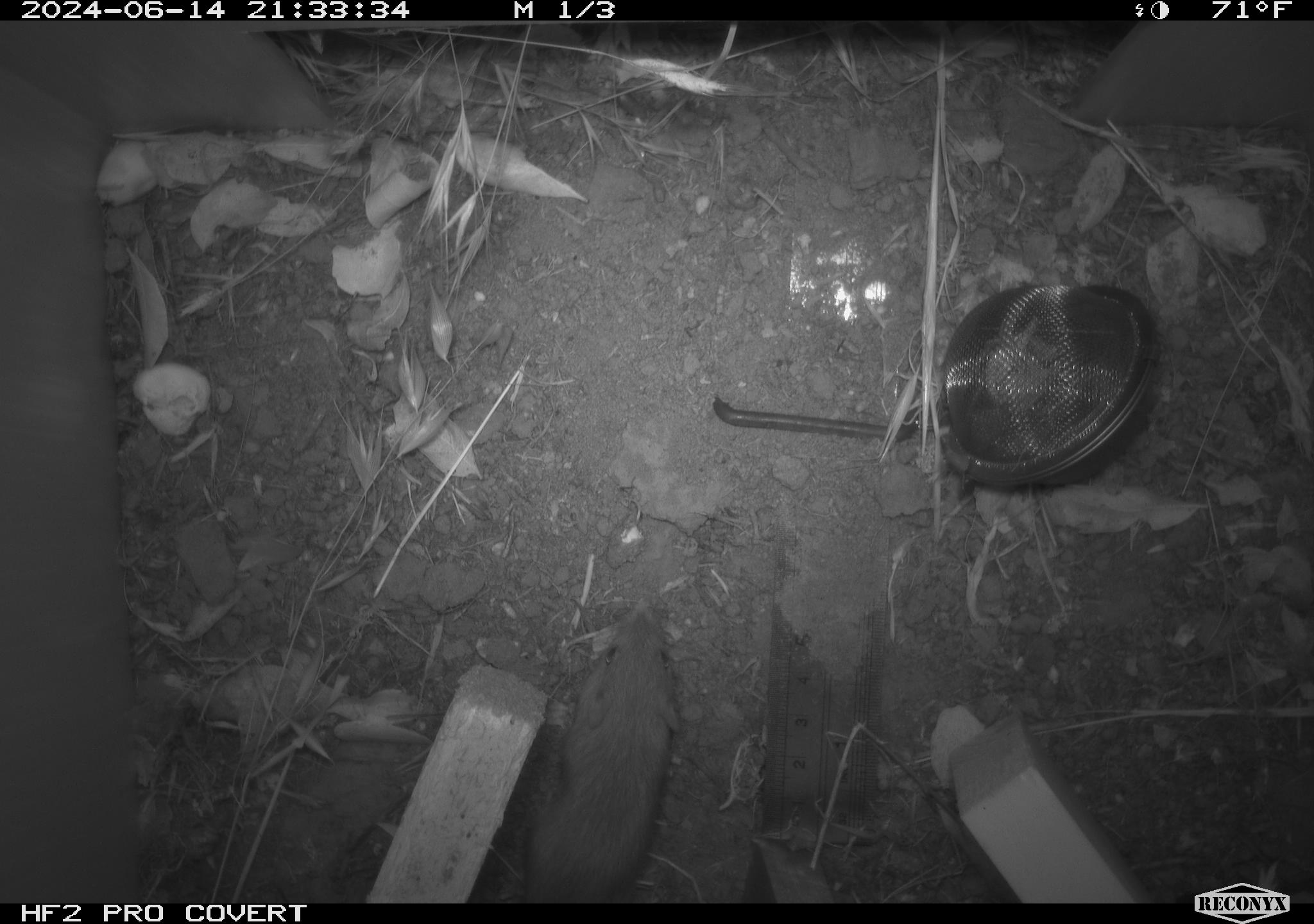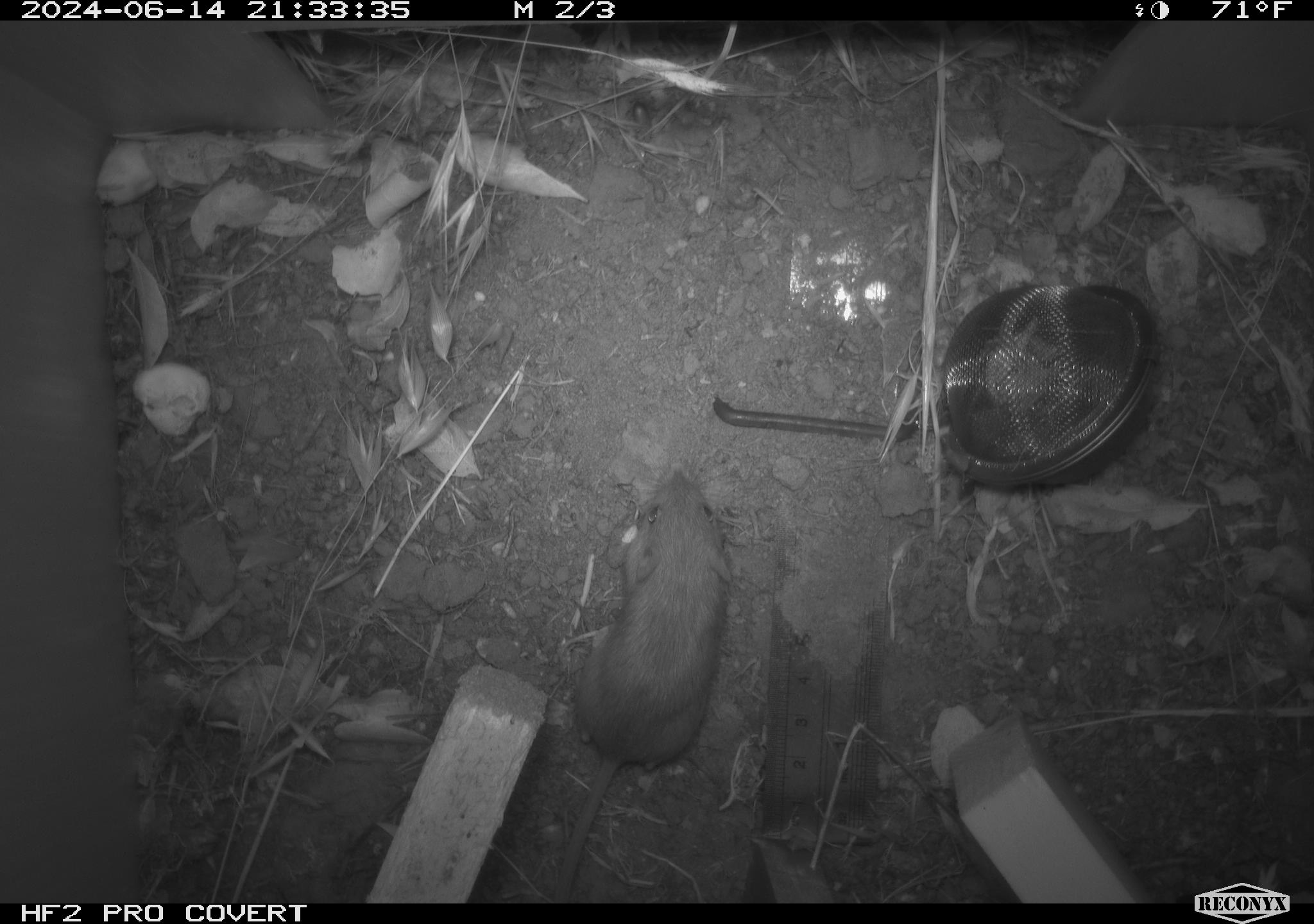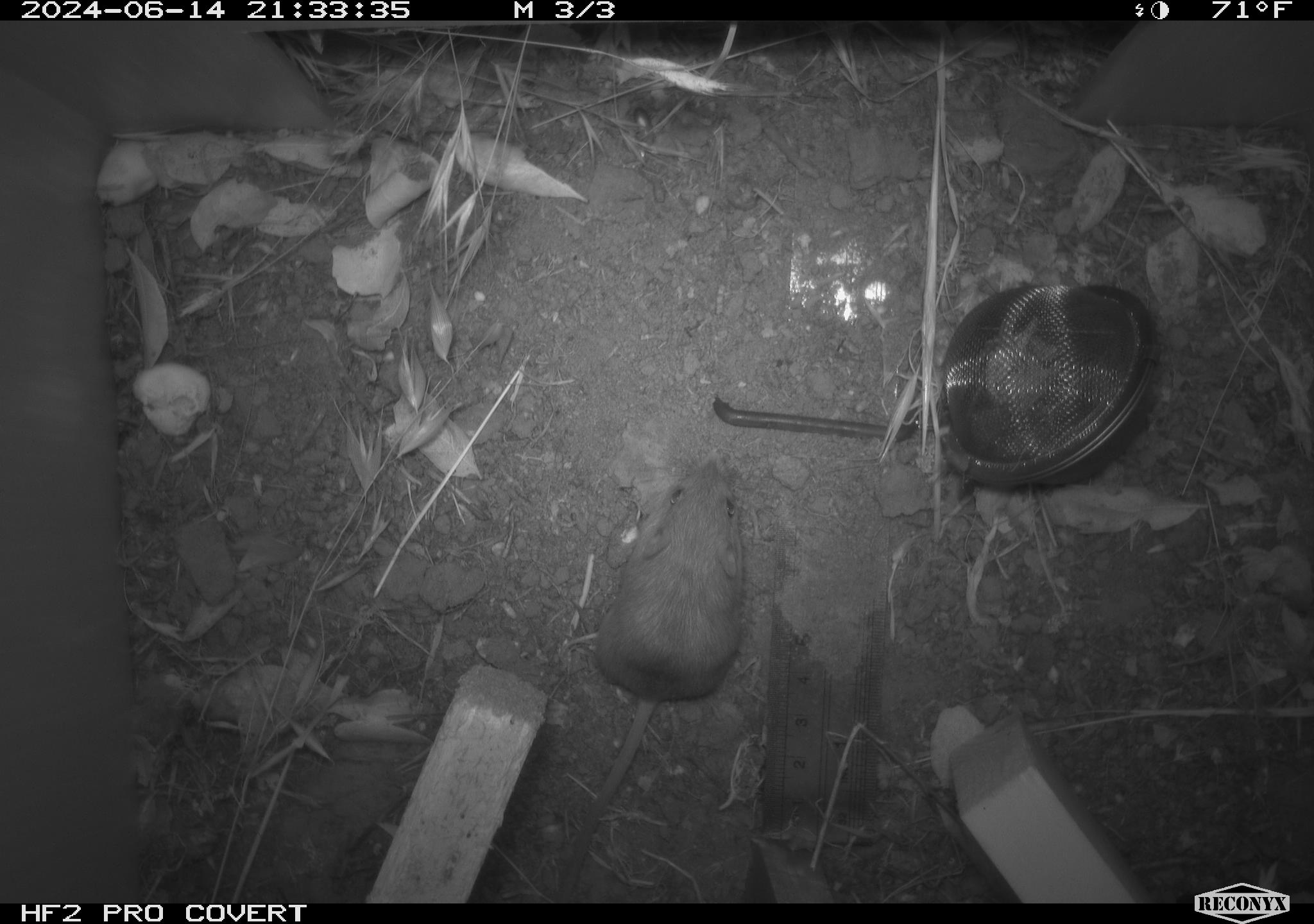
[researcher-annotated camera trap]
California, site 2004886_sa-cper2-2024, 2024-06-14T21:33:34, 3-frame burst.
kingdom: Animalia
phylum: Chordata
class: Mammalia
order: Rodentia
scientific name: Rodentia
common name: rodent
Rodent (Rodentia).